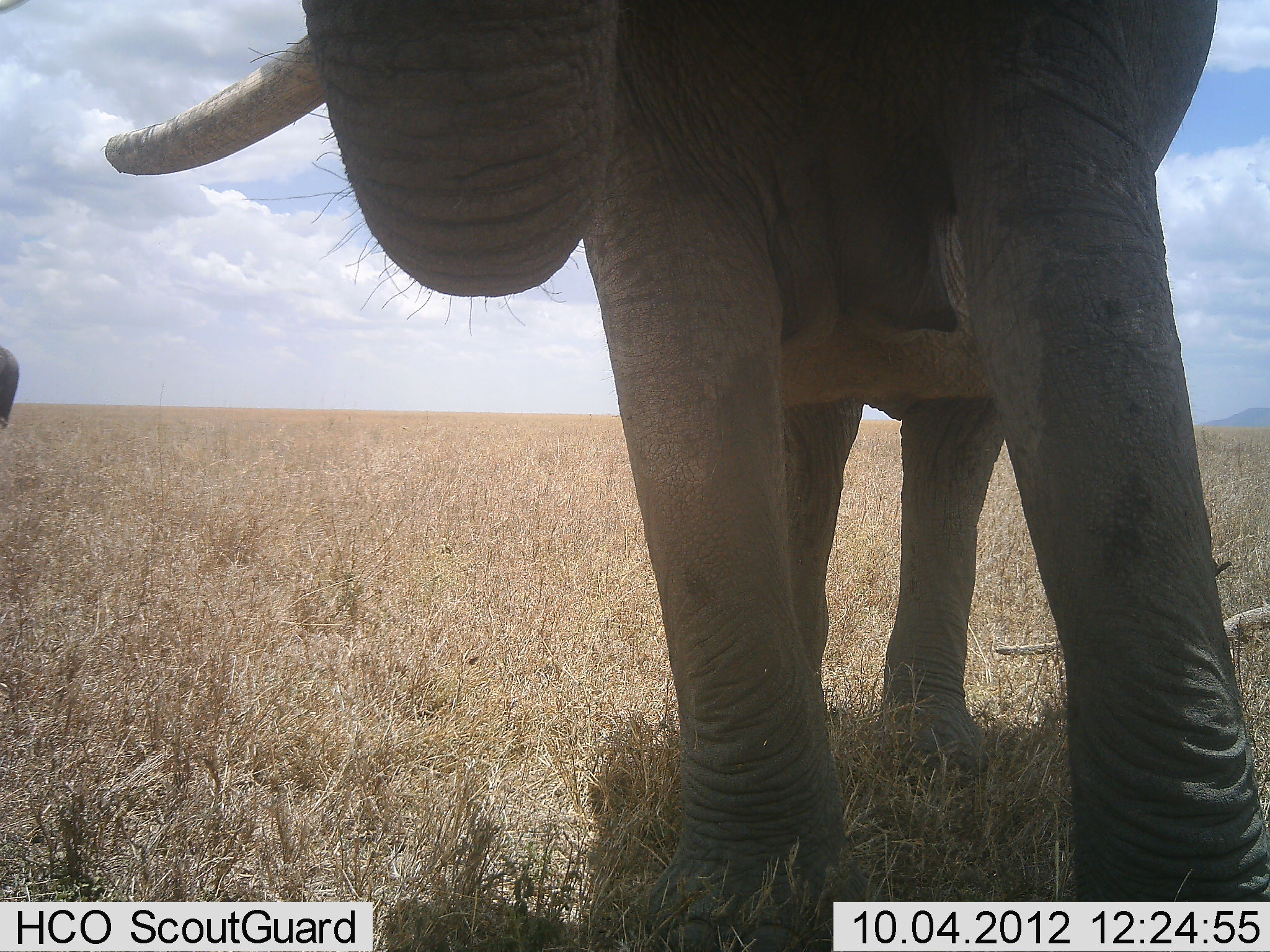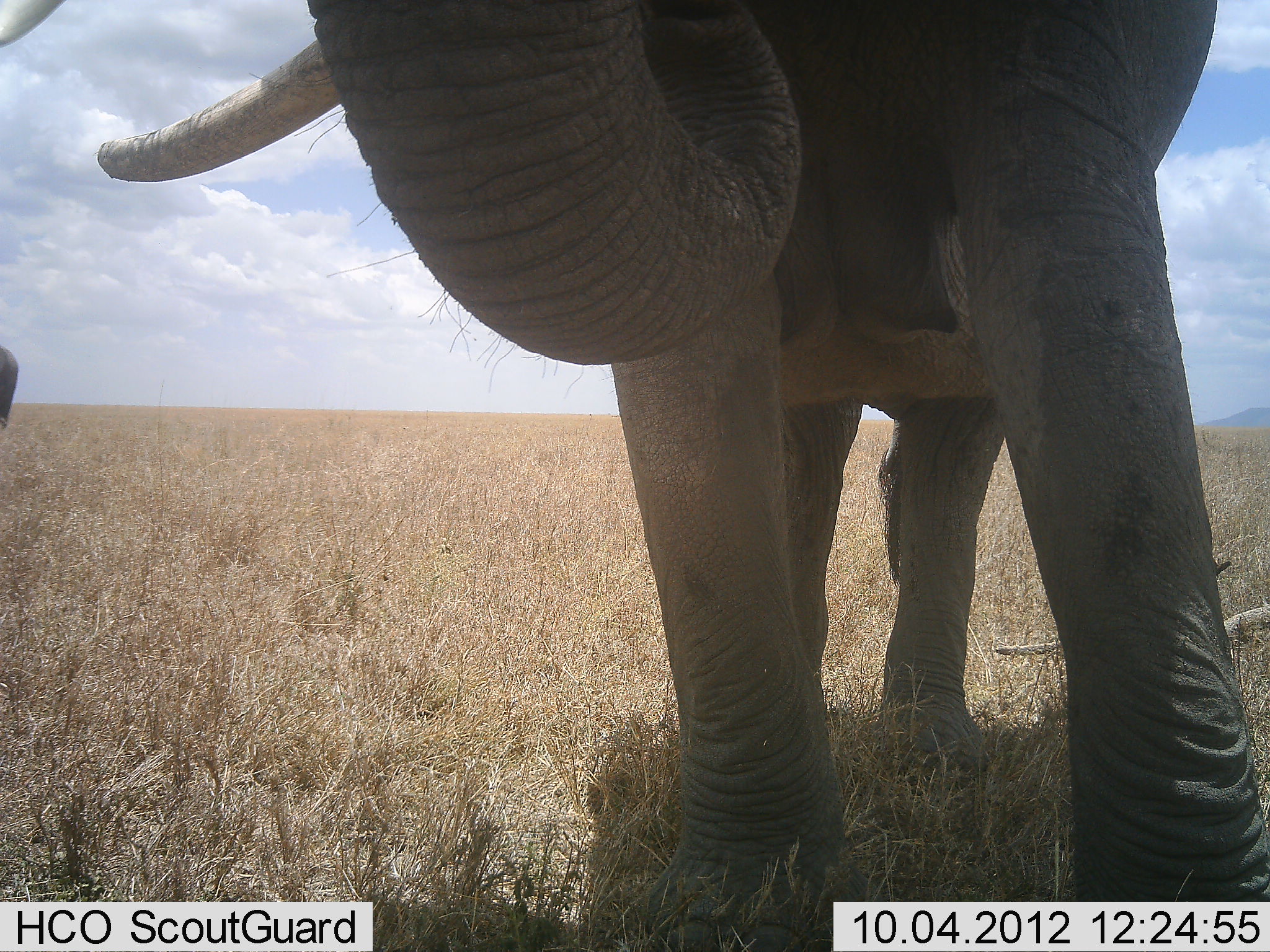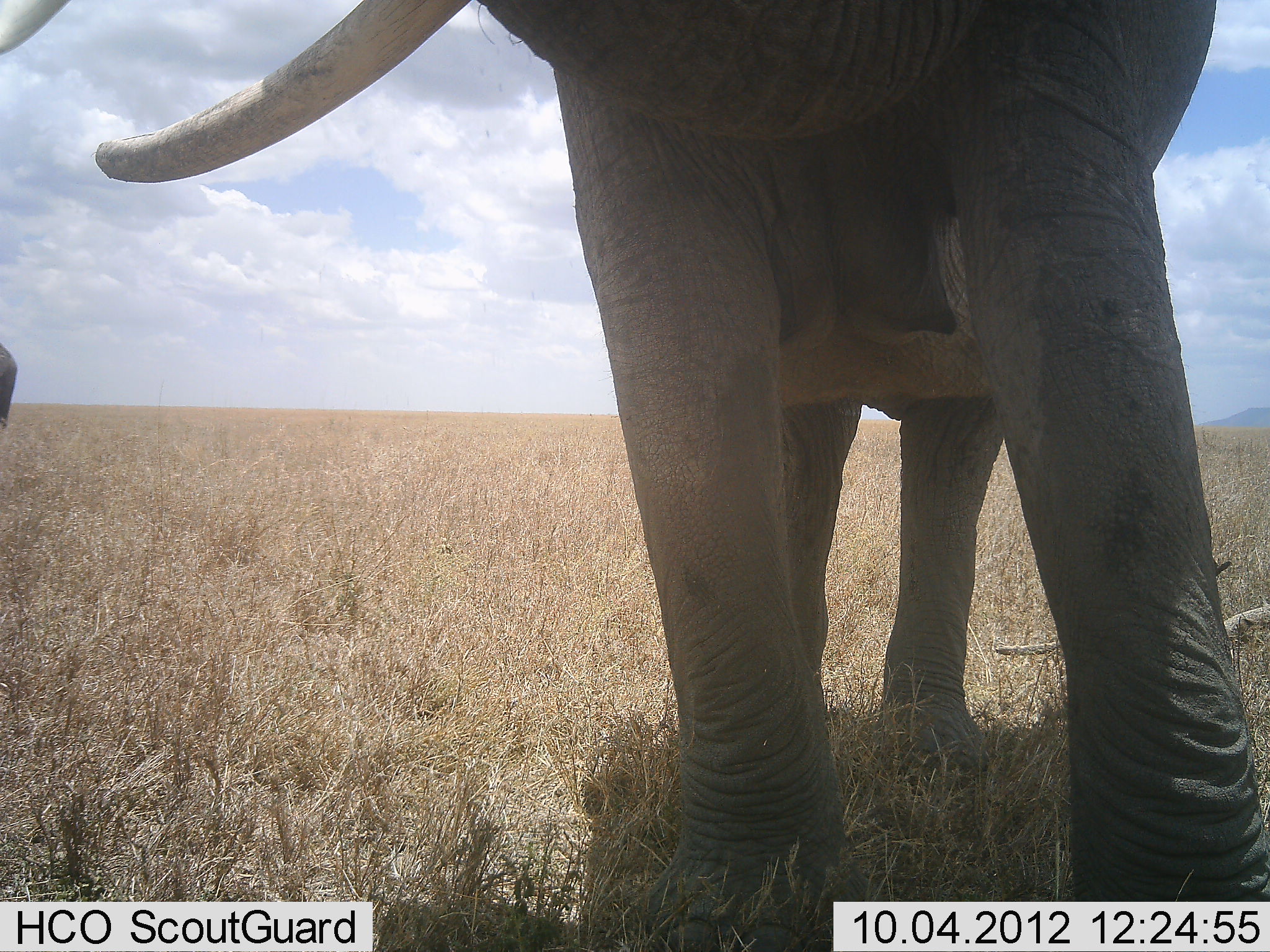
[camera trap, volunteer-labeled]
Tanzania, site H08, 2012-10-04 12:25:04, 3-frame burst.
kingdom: Animalia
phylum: Chordata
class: Mammalia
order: Proboscidea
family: Elephantidae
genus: Loxodonta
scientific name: Loxodonta africana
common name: african bush elephant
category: elephant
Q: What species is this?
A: Elephant (african bush elephant) (Loxodonta africana).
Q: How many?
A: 2.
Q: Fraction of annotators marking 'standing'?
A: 90%.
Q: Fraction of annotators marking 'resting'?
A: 0%.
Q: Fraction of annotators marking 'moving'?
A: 0%.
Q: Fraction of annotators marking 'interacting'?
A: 0%.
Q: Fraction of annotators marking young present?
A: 0%.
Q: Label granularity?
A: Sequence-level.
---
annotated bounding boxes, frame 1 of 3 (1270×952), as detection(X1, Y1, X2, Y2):
animal: detection(0, 0, 1269, 951); detection(0, 353, 22, 424)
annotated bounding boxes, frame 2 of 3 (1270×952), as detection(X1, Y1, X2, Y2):
animal: detection(1, 1, 1270, 952); detection(0, 342, 19, 434)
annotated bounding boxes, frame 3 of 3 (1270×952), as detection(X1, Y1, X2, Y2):
animal: detection(1, 1, 1270, 952); detection(0, 342, 19, 433)